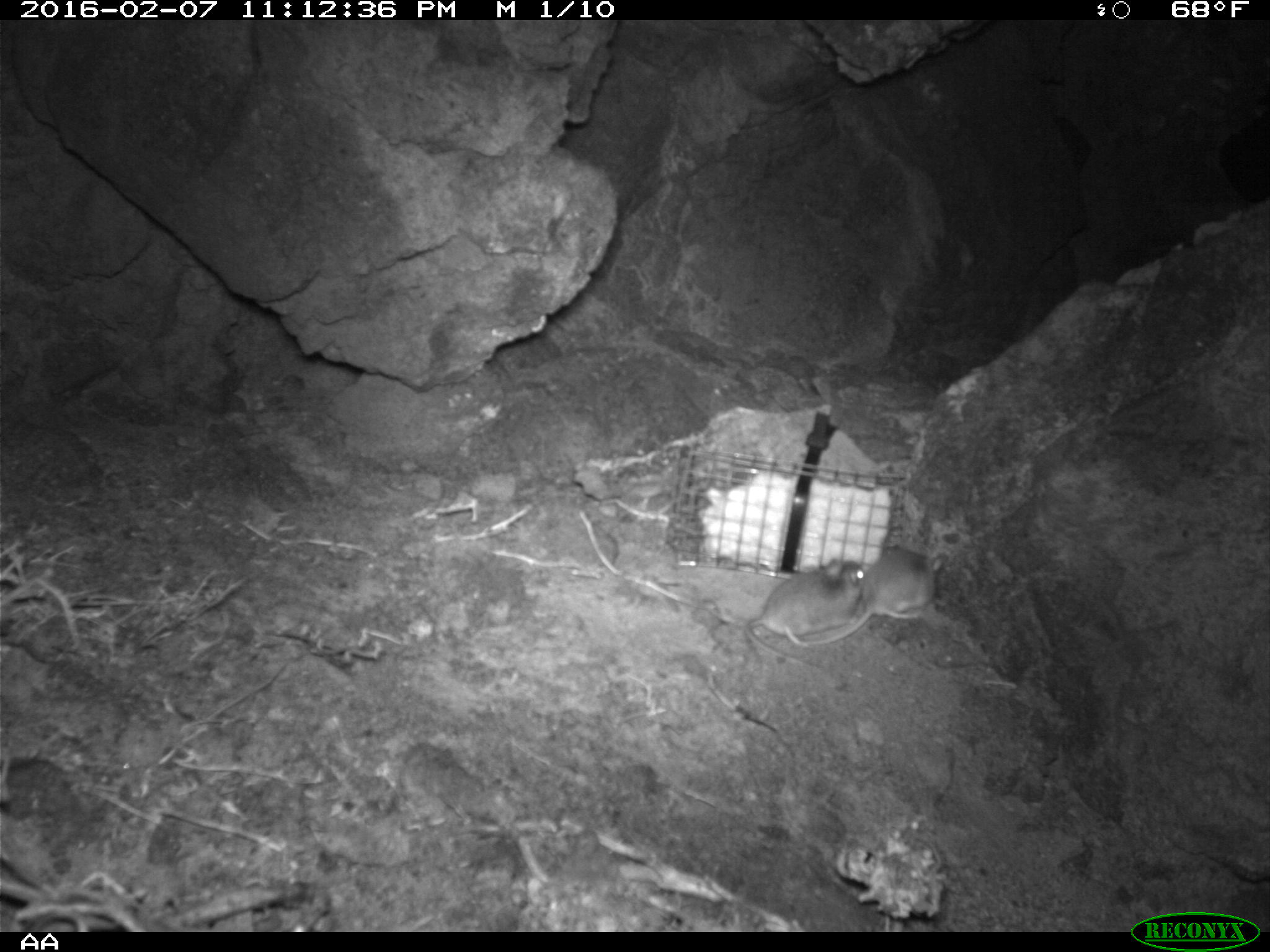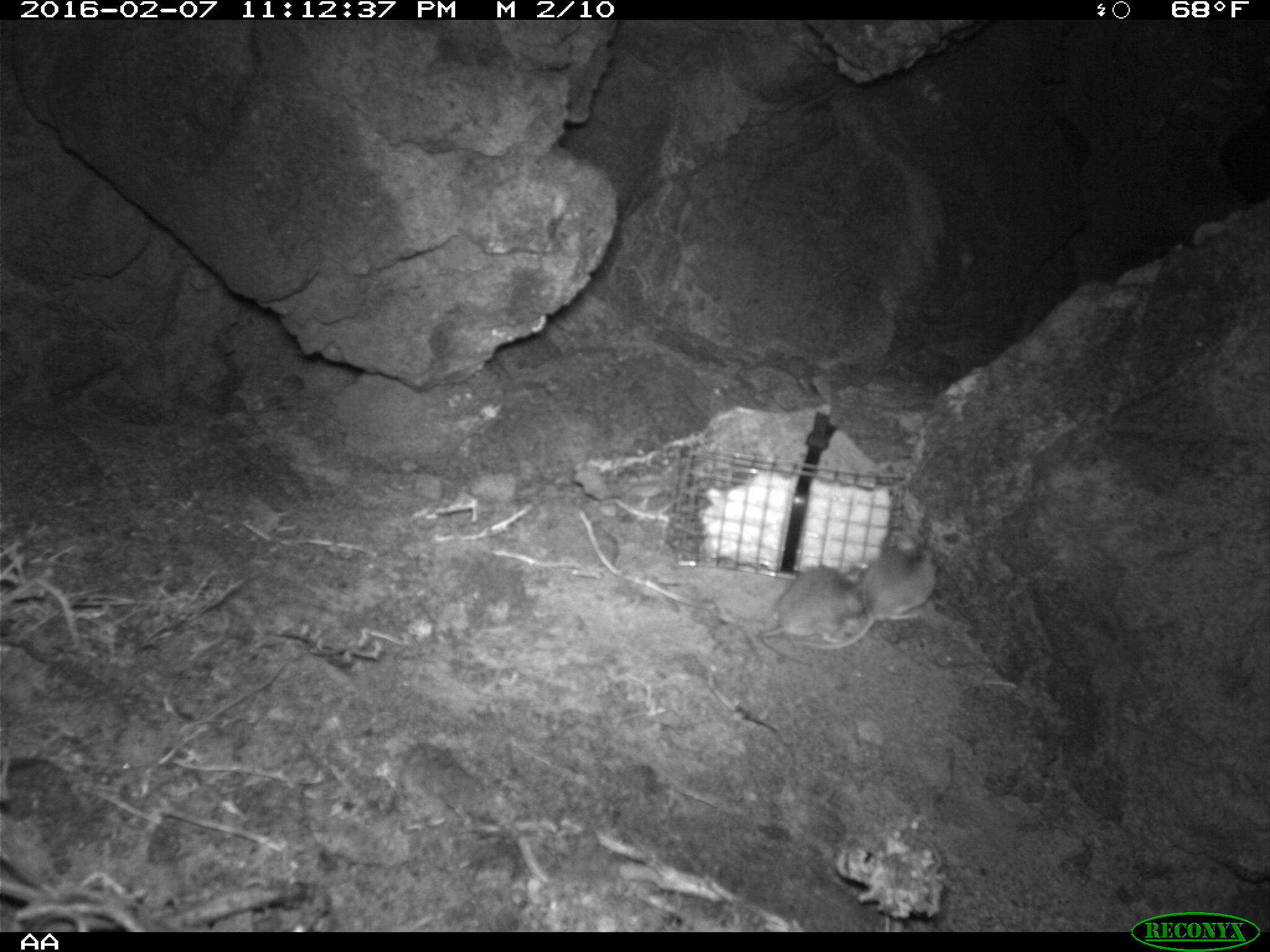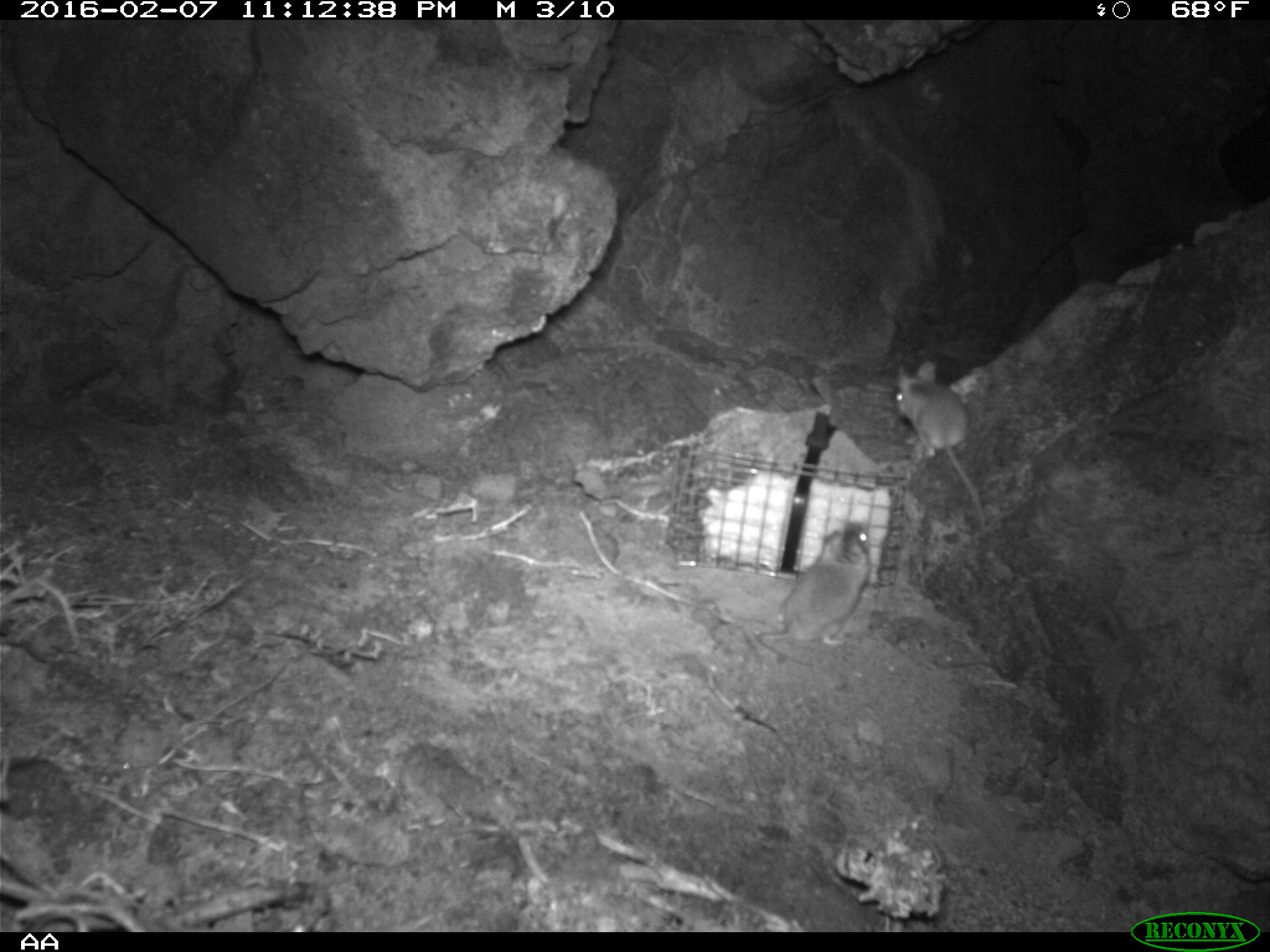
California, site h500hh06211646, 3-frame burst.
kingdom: Animalia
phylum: Chordata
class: Mammalia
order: Rodentia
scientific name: Rodentia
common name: rodent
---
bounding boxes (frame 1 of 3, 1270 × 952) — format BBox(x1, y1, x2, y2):
rodent: BBox(744, 555, 866, 672); BBox(864, 547, 950, 618)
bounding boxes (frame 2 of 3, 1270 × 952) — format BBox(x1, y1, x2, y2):
rodent: BBox(789, 534, 936, 651); BBox(757, 560, 866, 668)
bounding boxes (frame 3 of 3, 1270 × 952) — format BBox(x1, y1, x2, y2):
rodent: BBox(753, 521, 871, 669); BBox(894, 358, 989, 538)